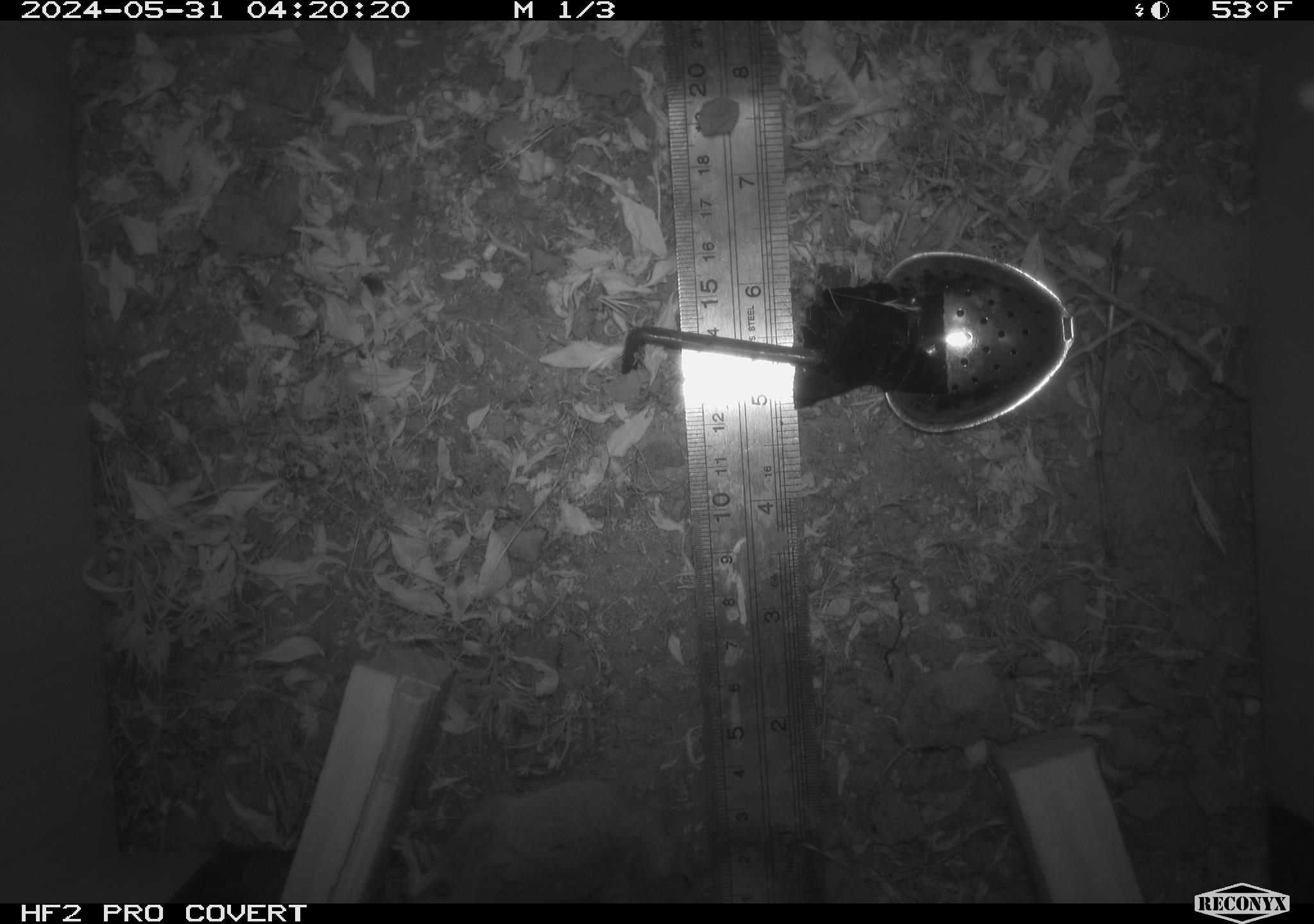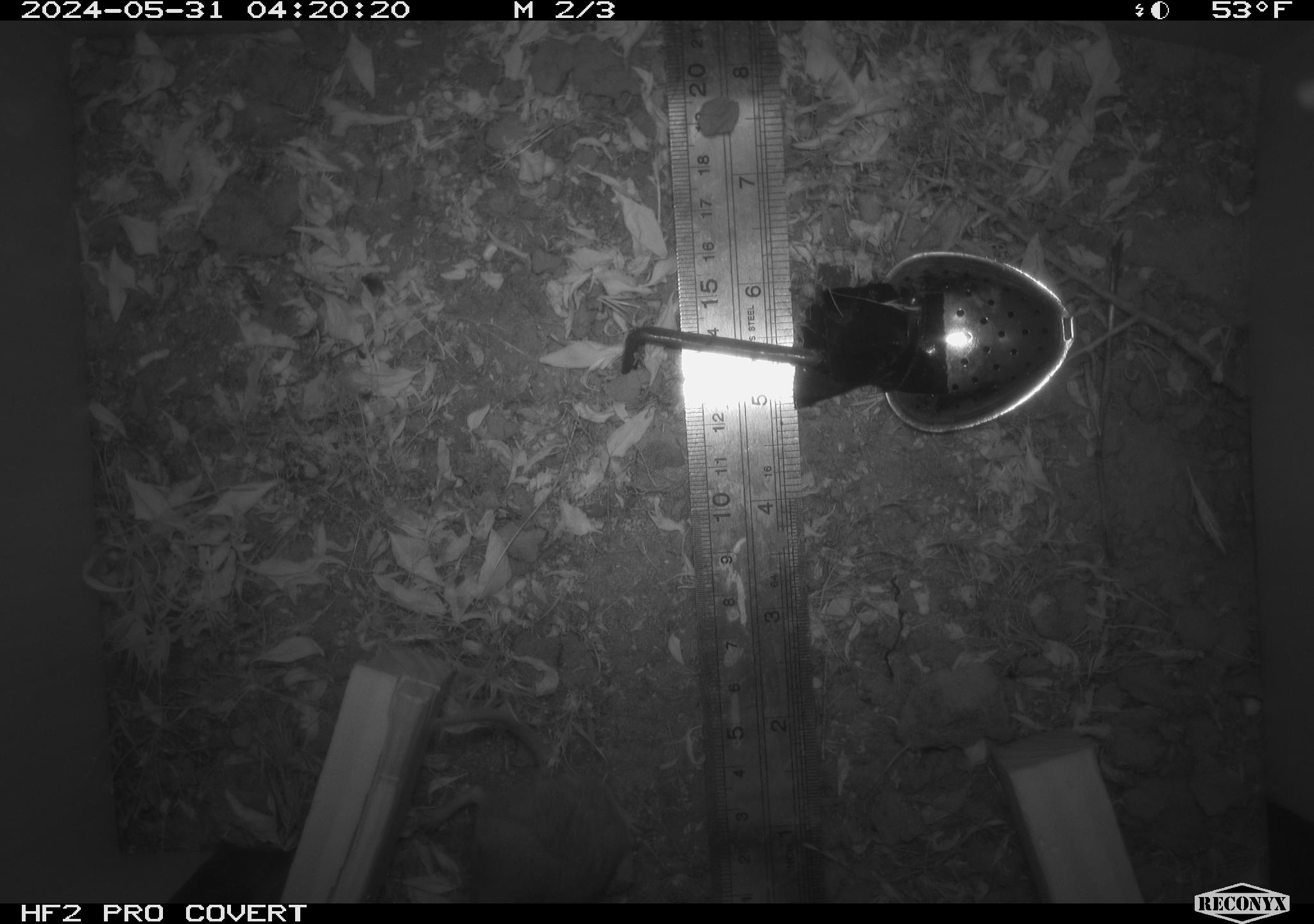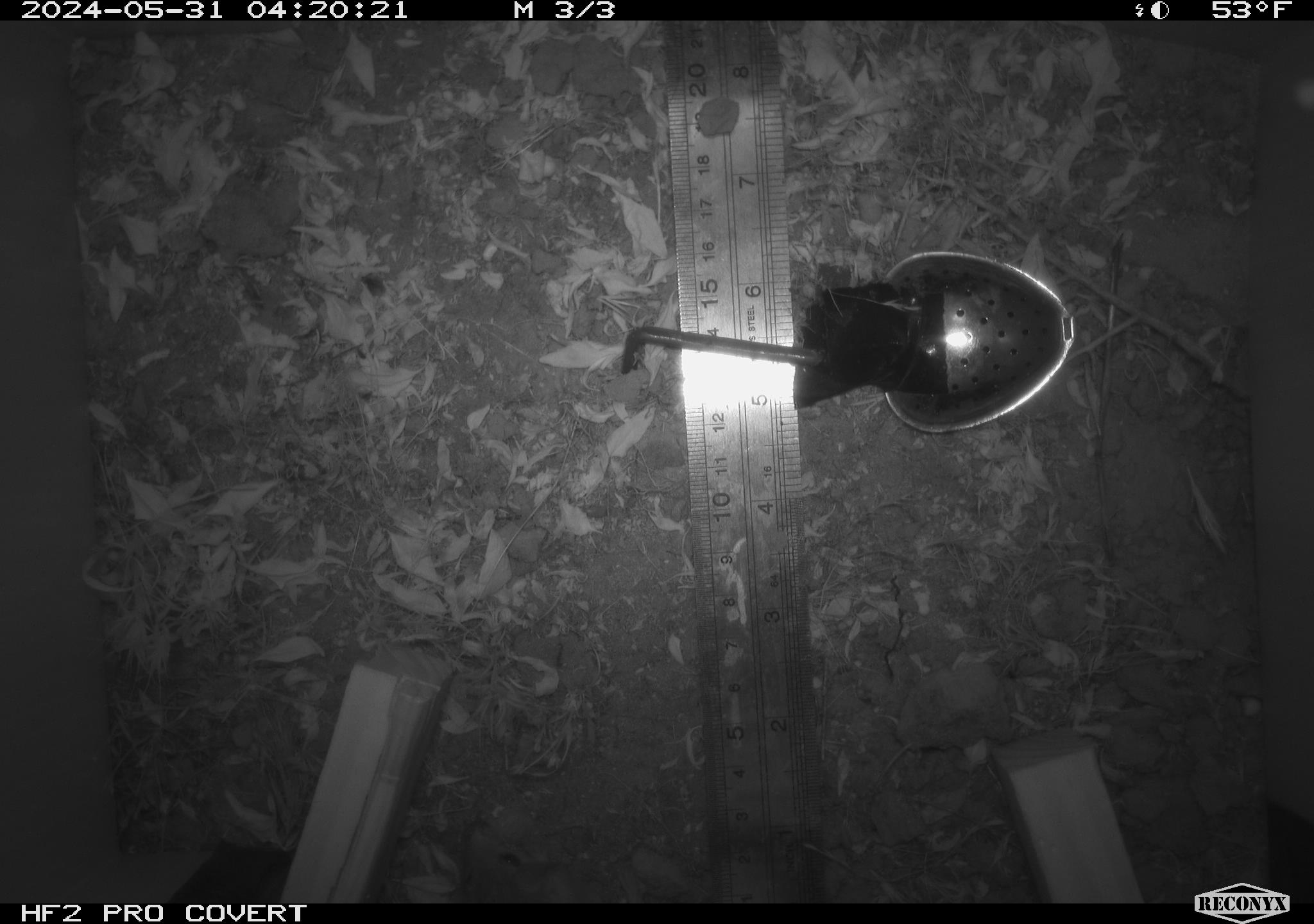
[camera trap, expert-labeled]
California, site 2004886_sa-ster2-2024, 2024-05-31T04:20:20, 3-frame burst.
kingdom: Animalia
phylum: Chordata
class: Mammalia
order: Rodentia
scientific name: Rodentia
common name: mouse species